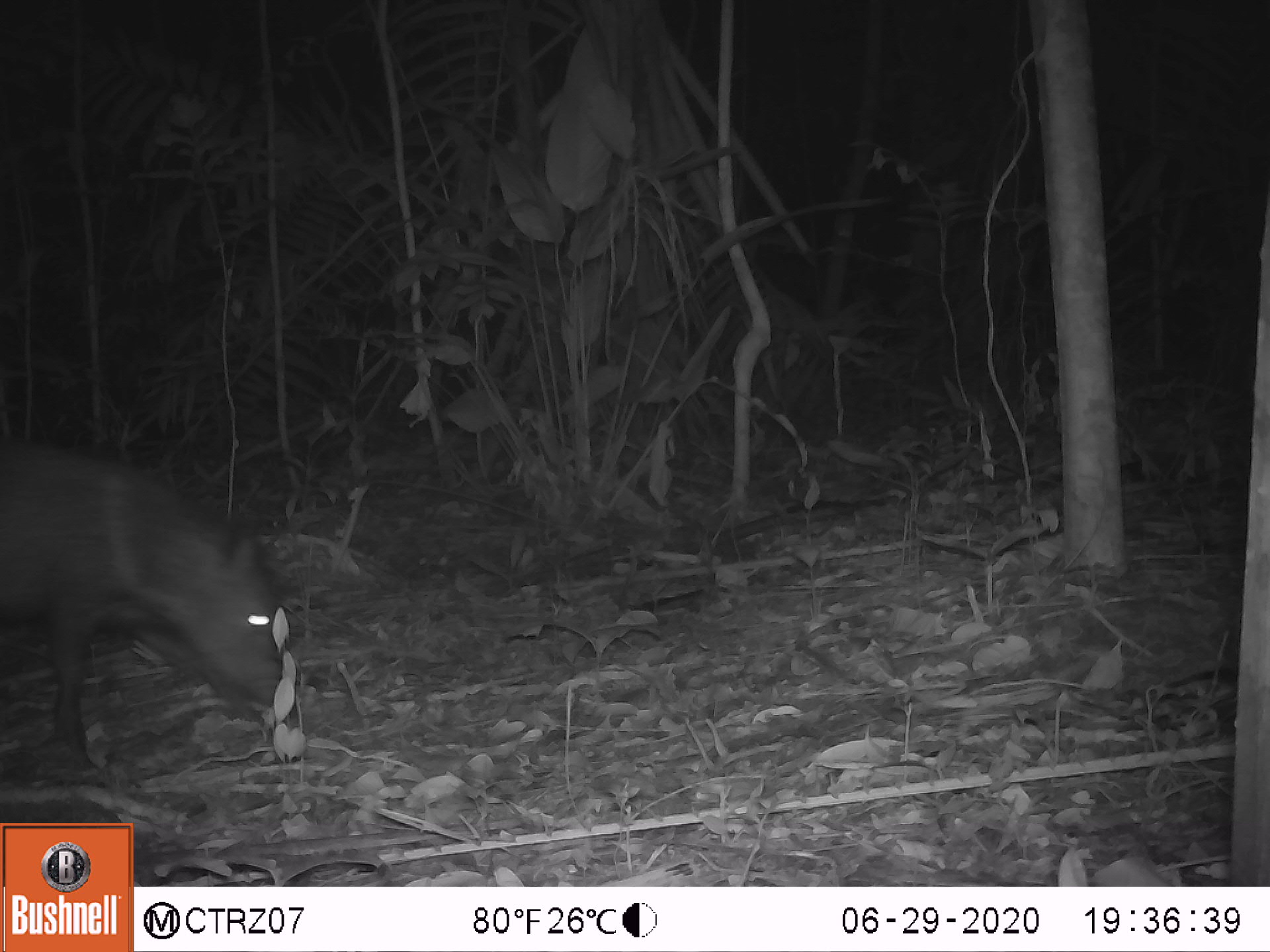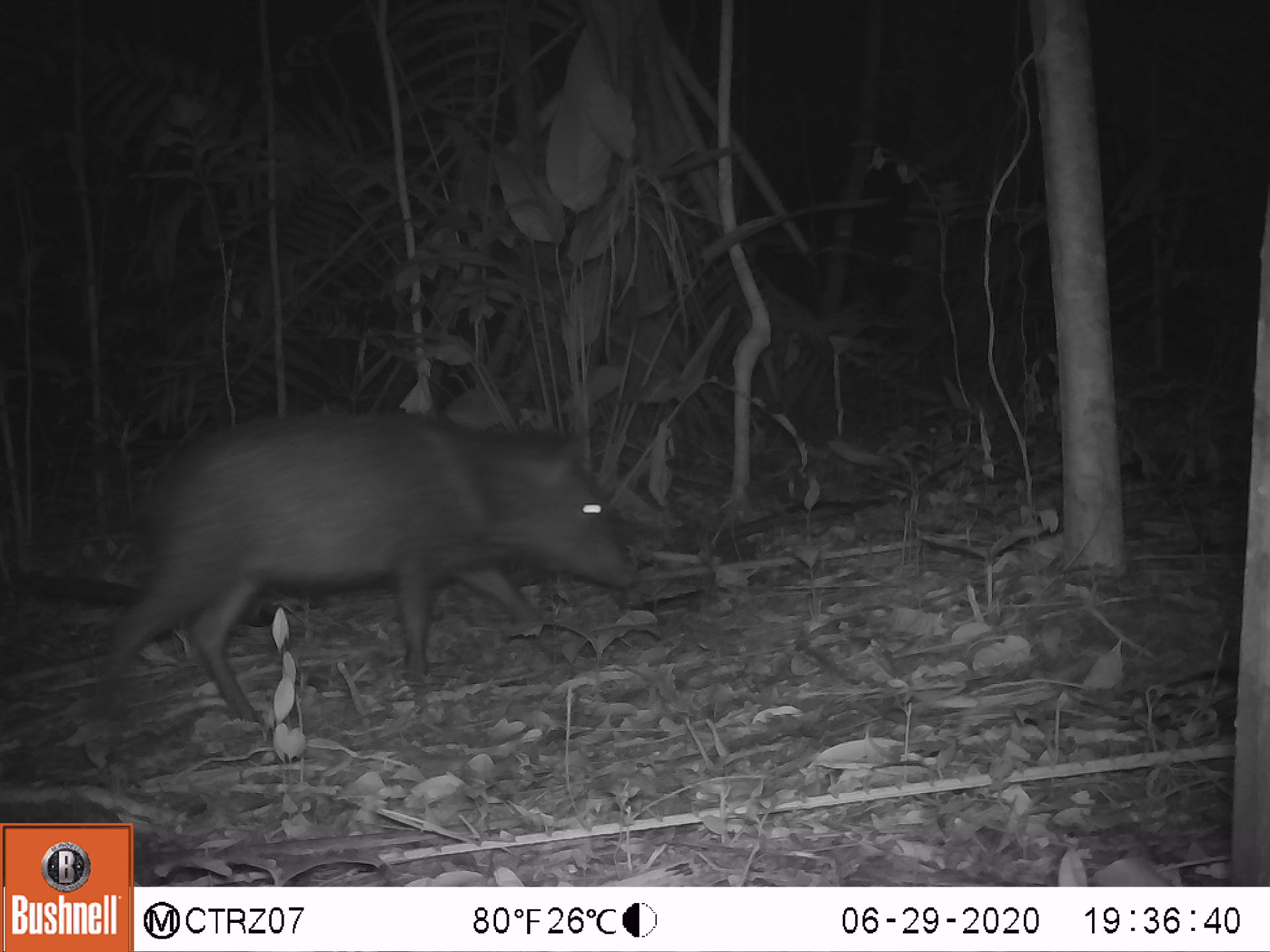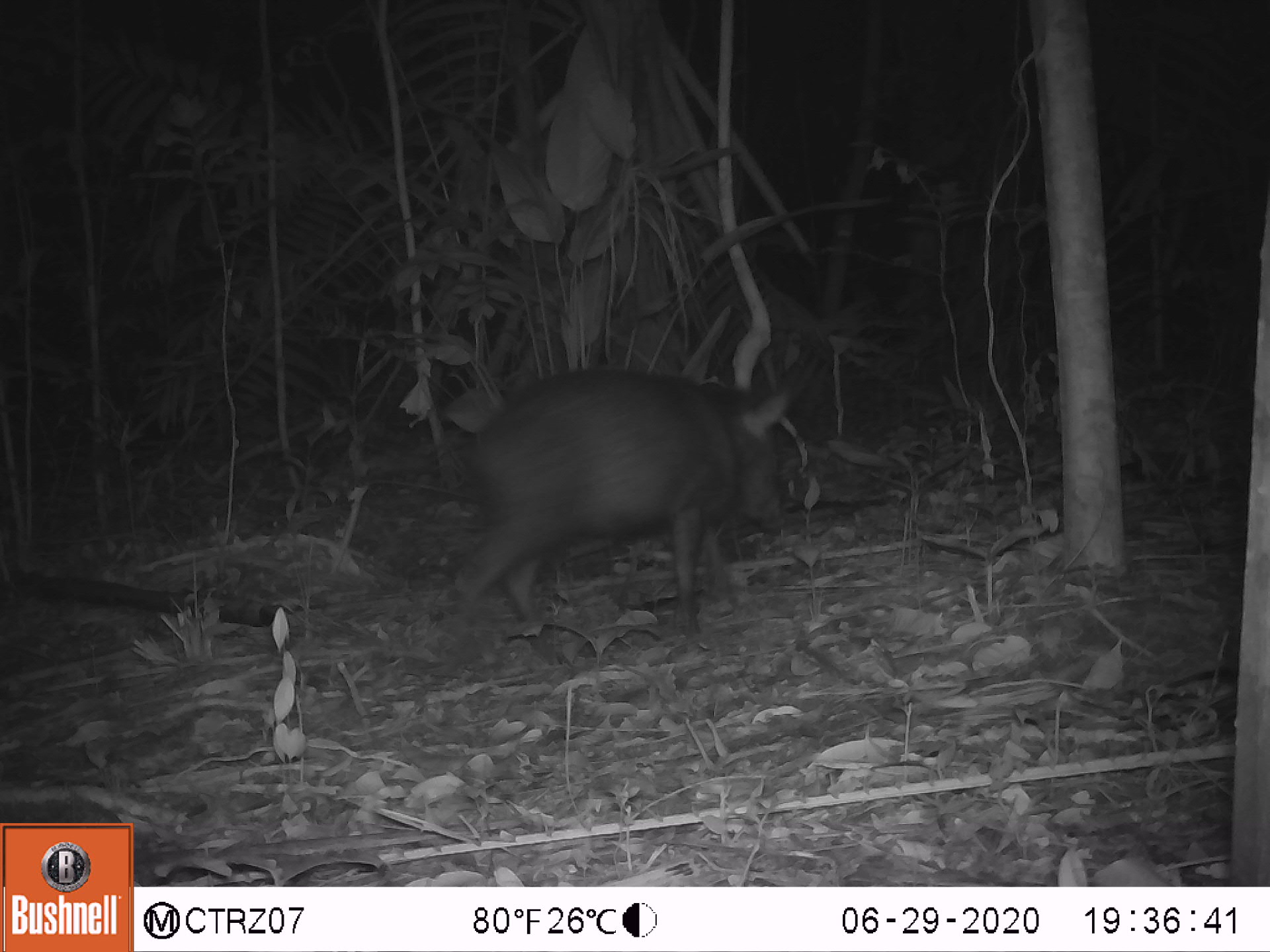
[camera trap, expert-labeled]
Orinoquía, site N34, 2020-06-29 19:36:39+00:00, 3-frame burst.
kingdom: Animalia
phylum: Chordata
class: Mammalia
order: Artiodactyla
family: Tayassuidae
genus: Pecari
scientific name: Pecari tajacu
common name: collared peccary